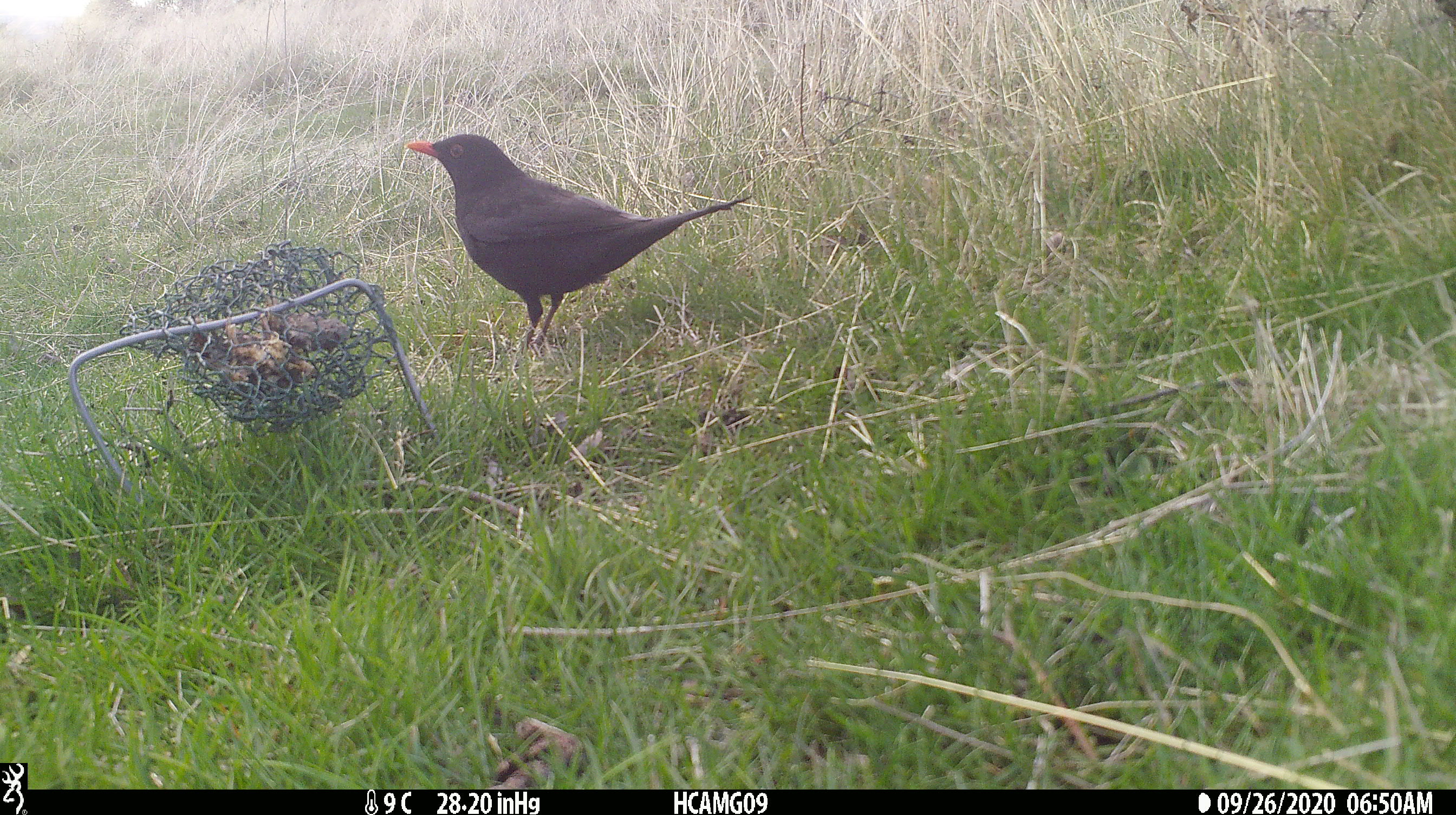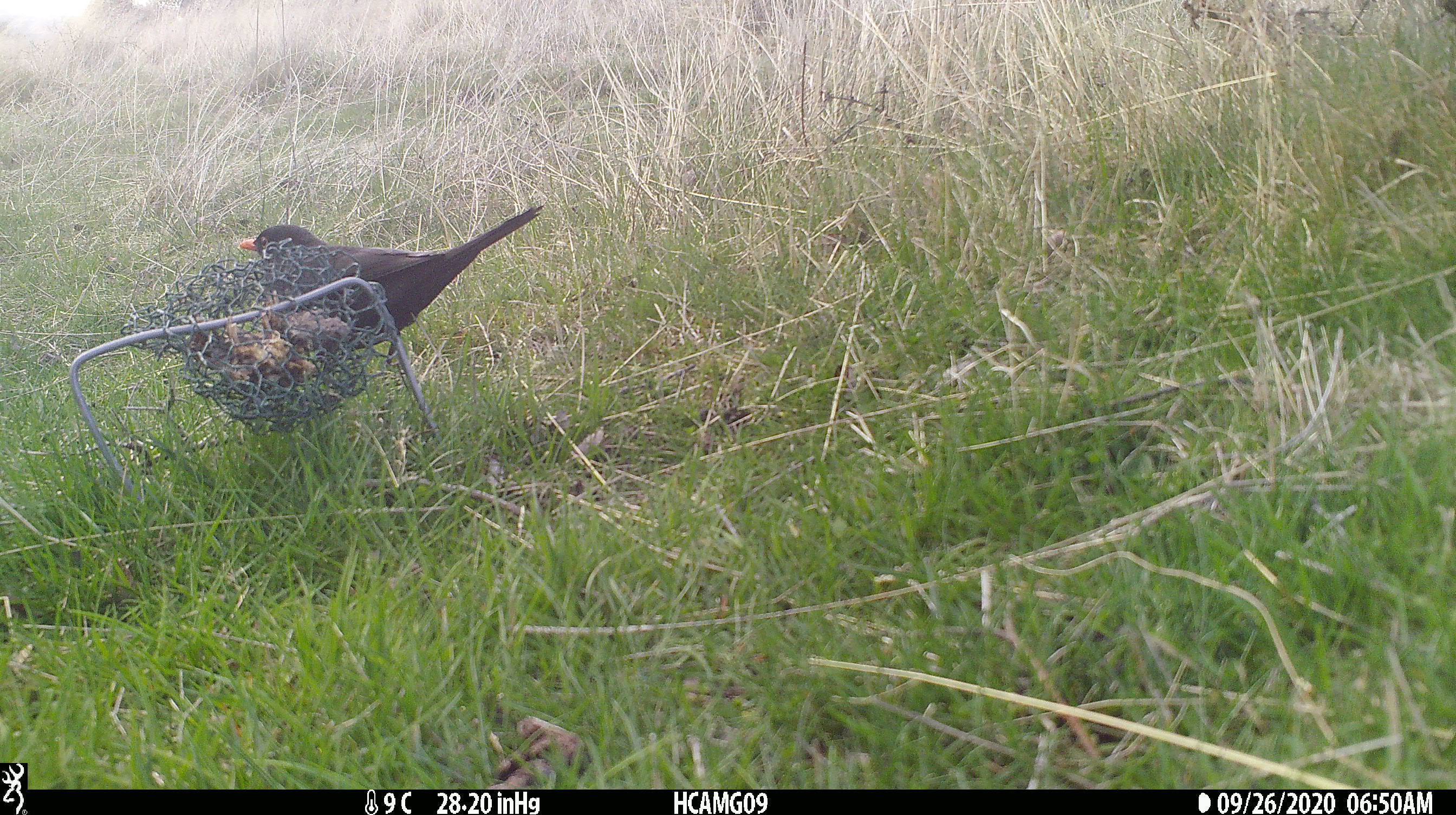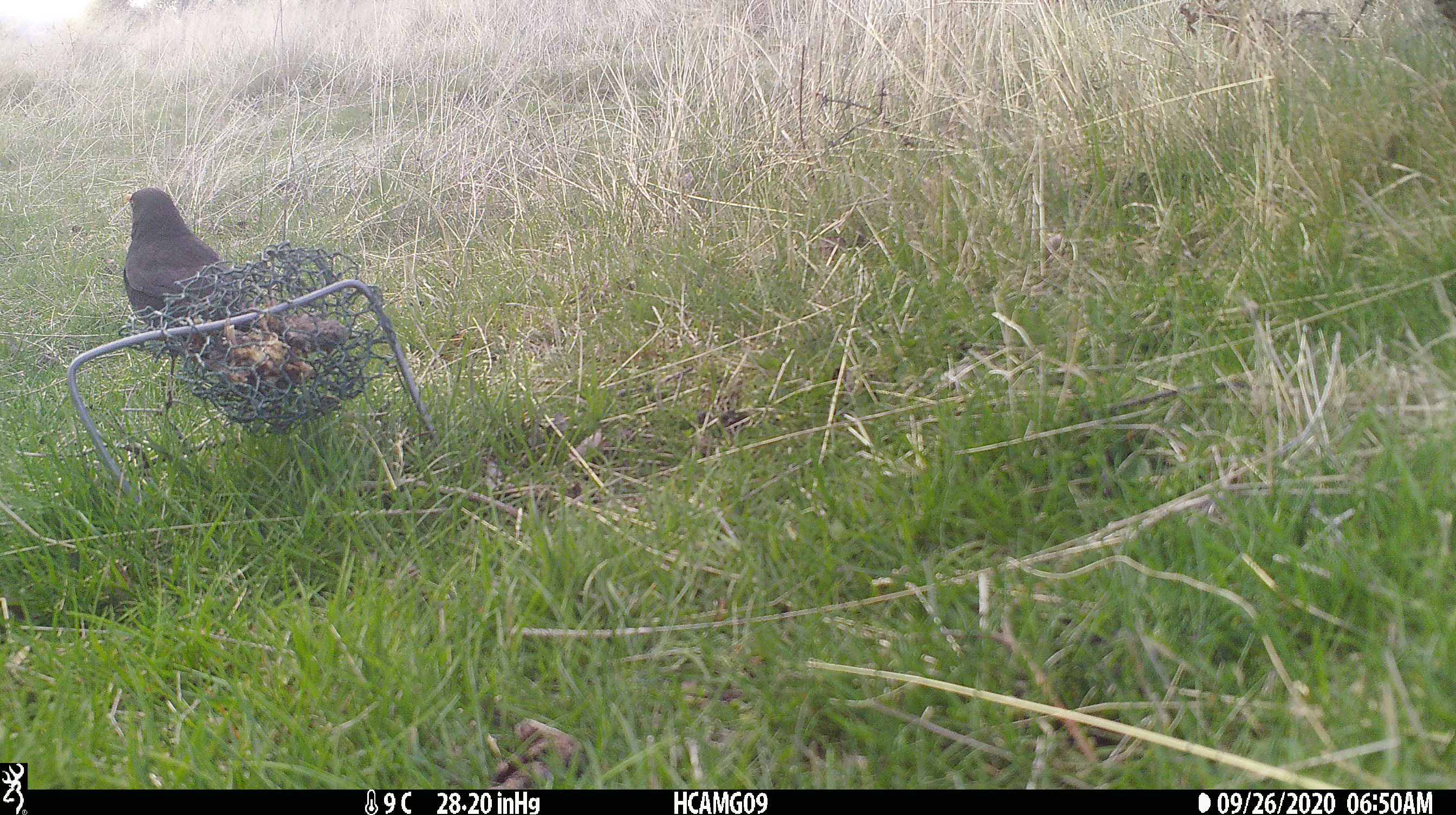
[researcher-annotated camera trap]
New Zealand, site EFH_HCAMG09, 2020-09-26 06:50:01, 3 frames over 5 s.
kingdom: Animalia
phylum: Chordata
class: Aves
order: Passeriformes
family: Turdidae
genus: Turdus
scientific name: Turdus merula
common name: eurasian blackbird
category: blackbird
Blackbird (eurasian blackbird) (Turdus merula).